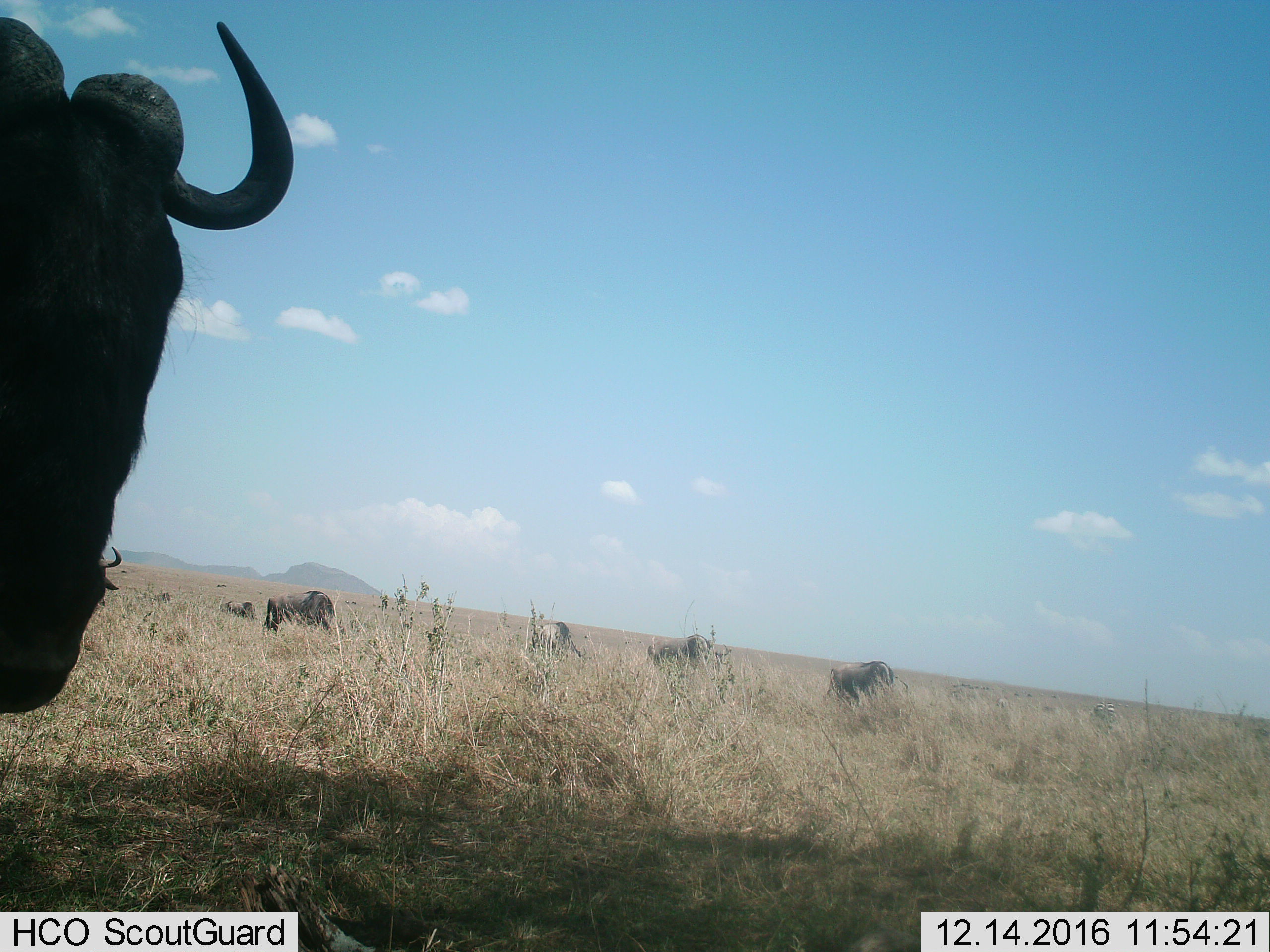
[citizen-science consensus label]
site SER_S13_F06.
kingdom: Animalia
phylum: Chordata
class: Mammalia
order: Artiodactyla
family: Bovidae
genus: Connochaetes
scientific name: Connochaetes taurinus taurinus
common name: blue wildebeest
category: wildebeestblue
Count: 7.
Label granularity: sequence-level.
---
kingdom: Animalia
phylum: Chordata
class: Mammalia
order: Perissodactyla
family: Equidae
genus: Equus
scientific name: Equus quagga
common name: plains zebra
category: zebraplains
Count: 1.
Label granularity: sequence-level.